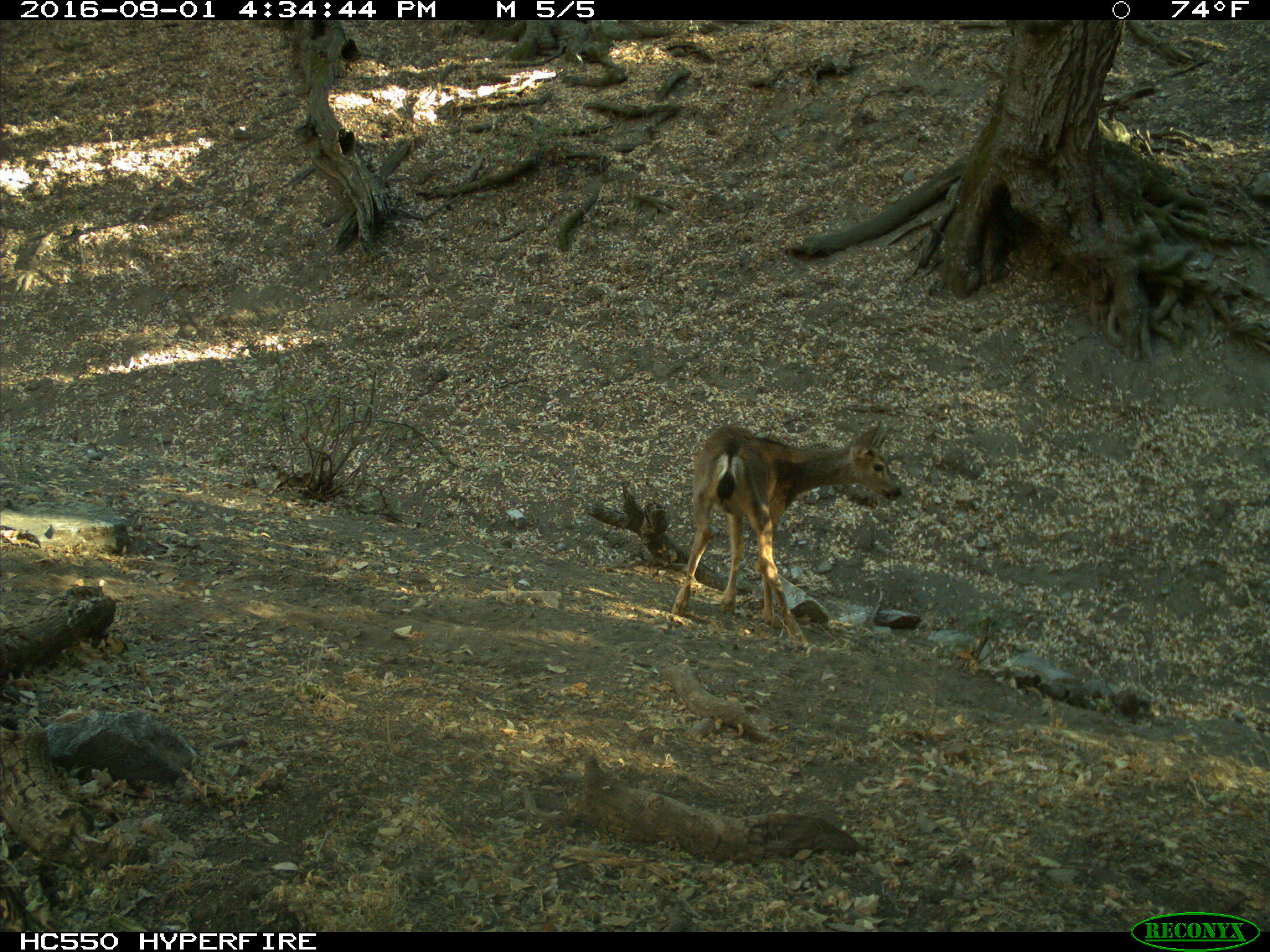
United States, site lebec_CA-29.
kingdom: Animalia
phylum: Chordata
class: Mammalia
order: Artiodactyla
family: Cervidae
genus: Odocoileus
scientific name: Odocoileus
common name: deer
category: unidentified deer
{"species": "unidentified deer (deer) (Odocoileus)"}